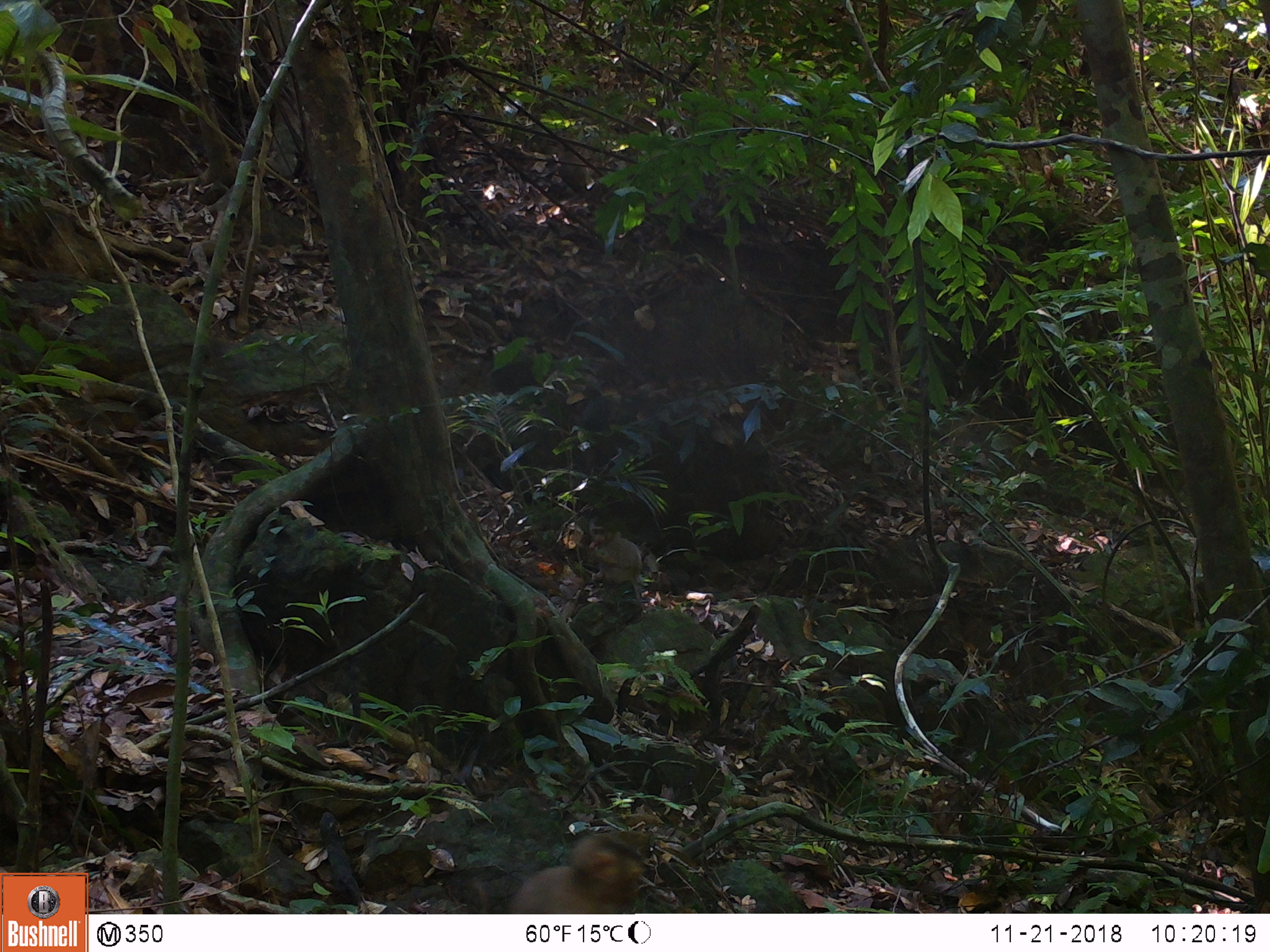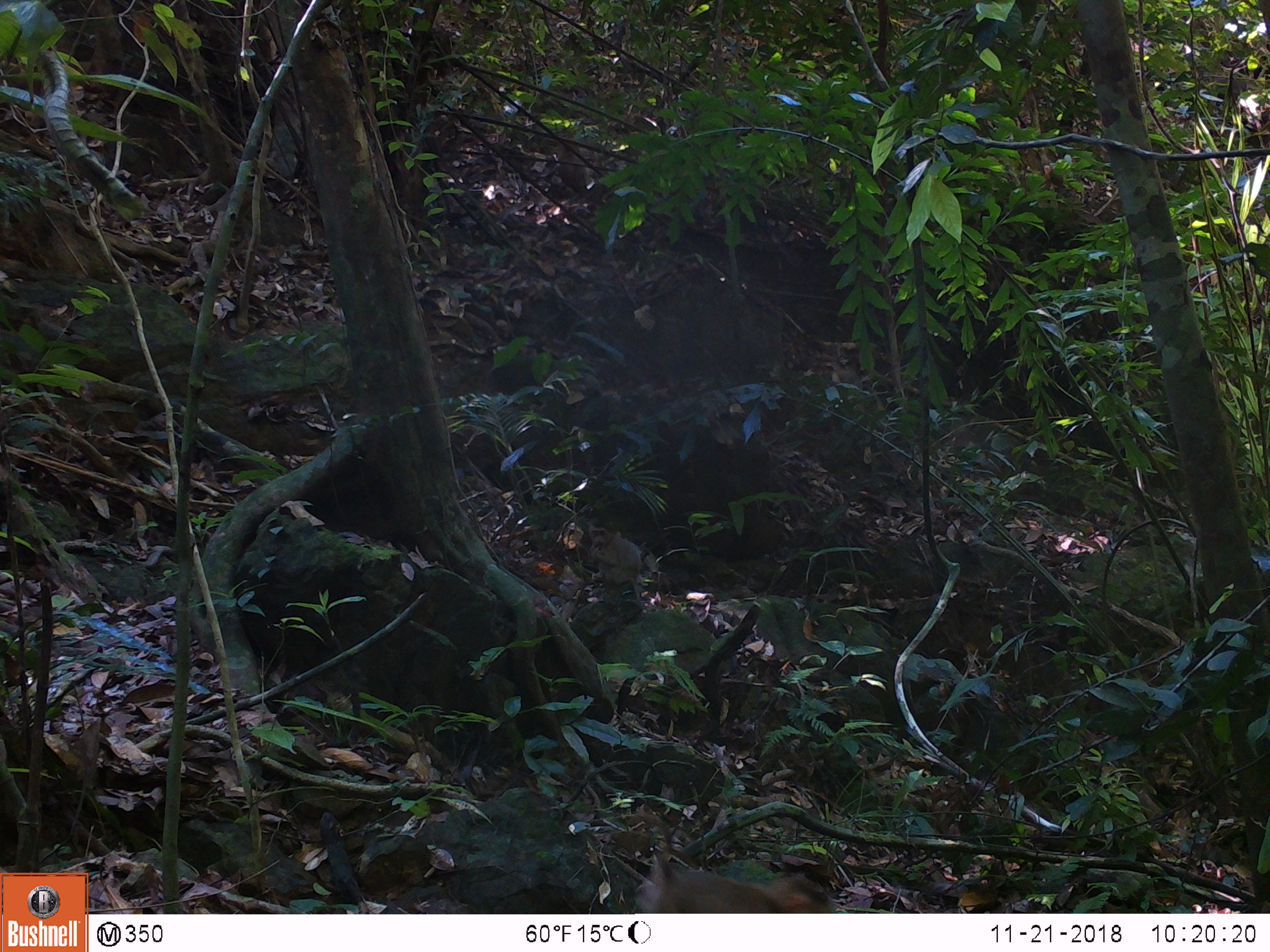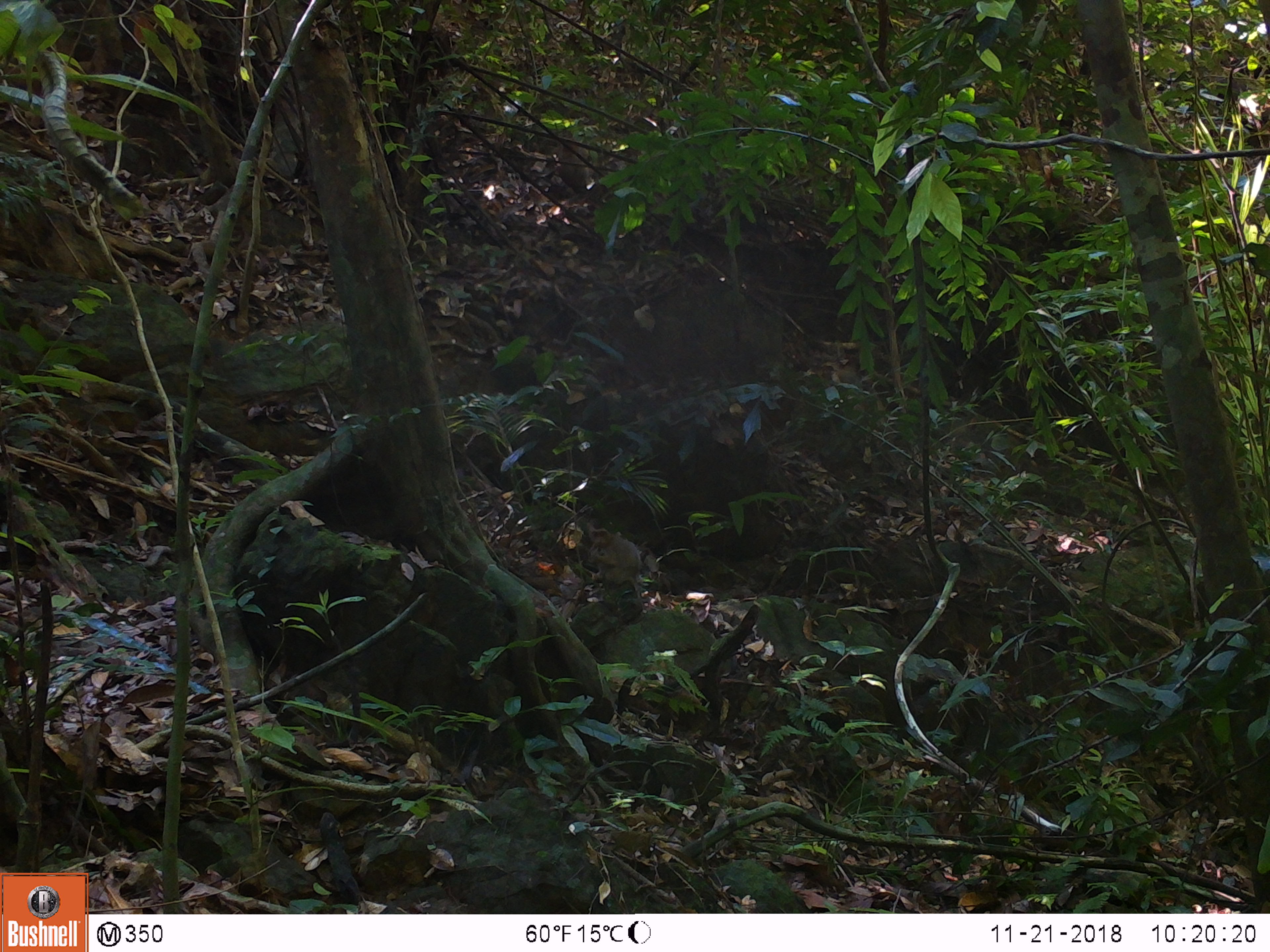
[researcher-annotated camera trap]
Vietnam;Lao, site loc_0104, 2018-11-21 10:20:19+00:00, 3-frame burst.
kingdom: Animalia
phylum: Chordata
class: Mammalia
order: Primates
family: Cercopithecidae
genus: Macaca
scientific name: Macaca nemestrina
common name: pig-tailed macaque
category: pig tailed macaque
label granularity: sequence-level